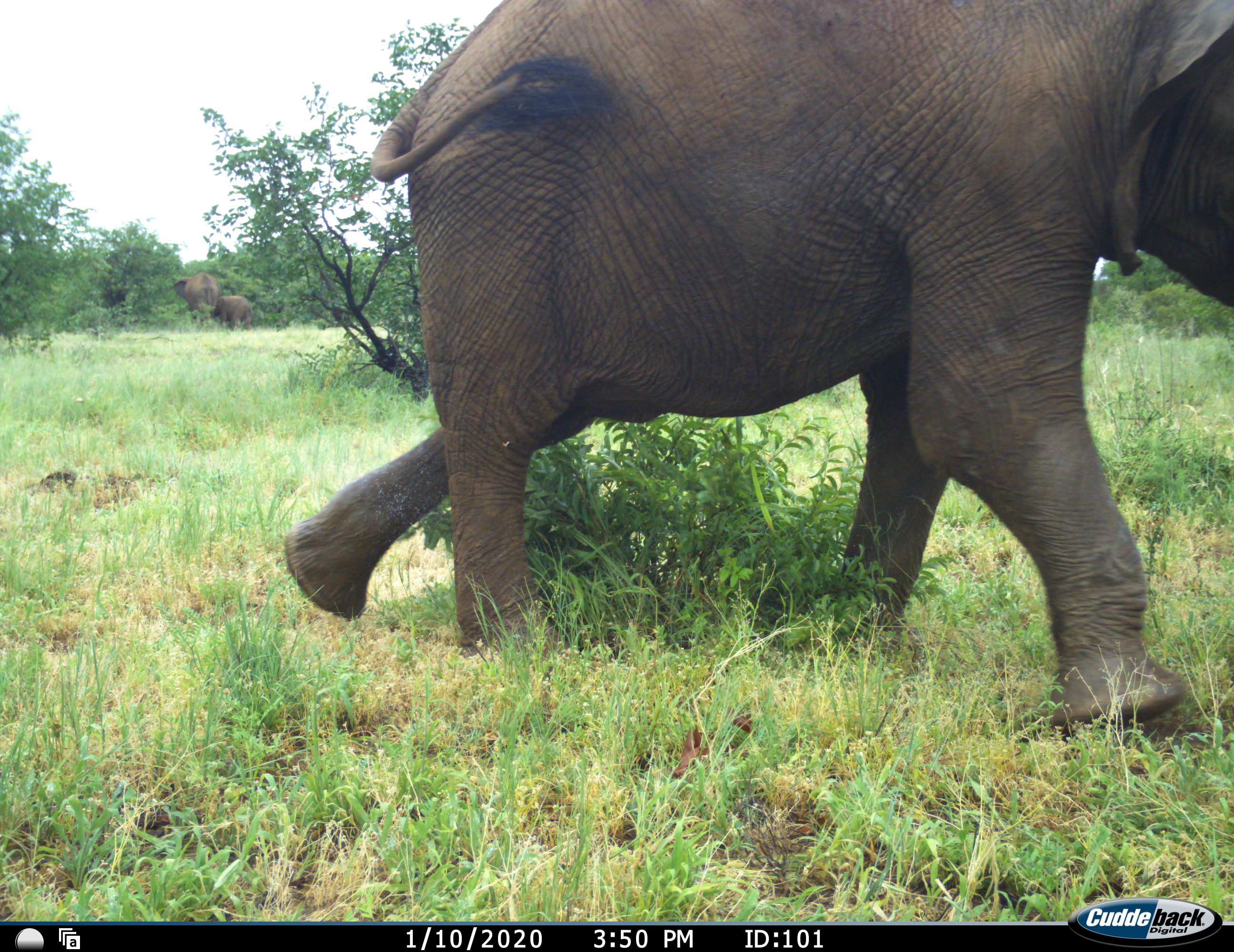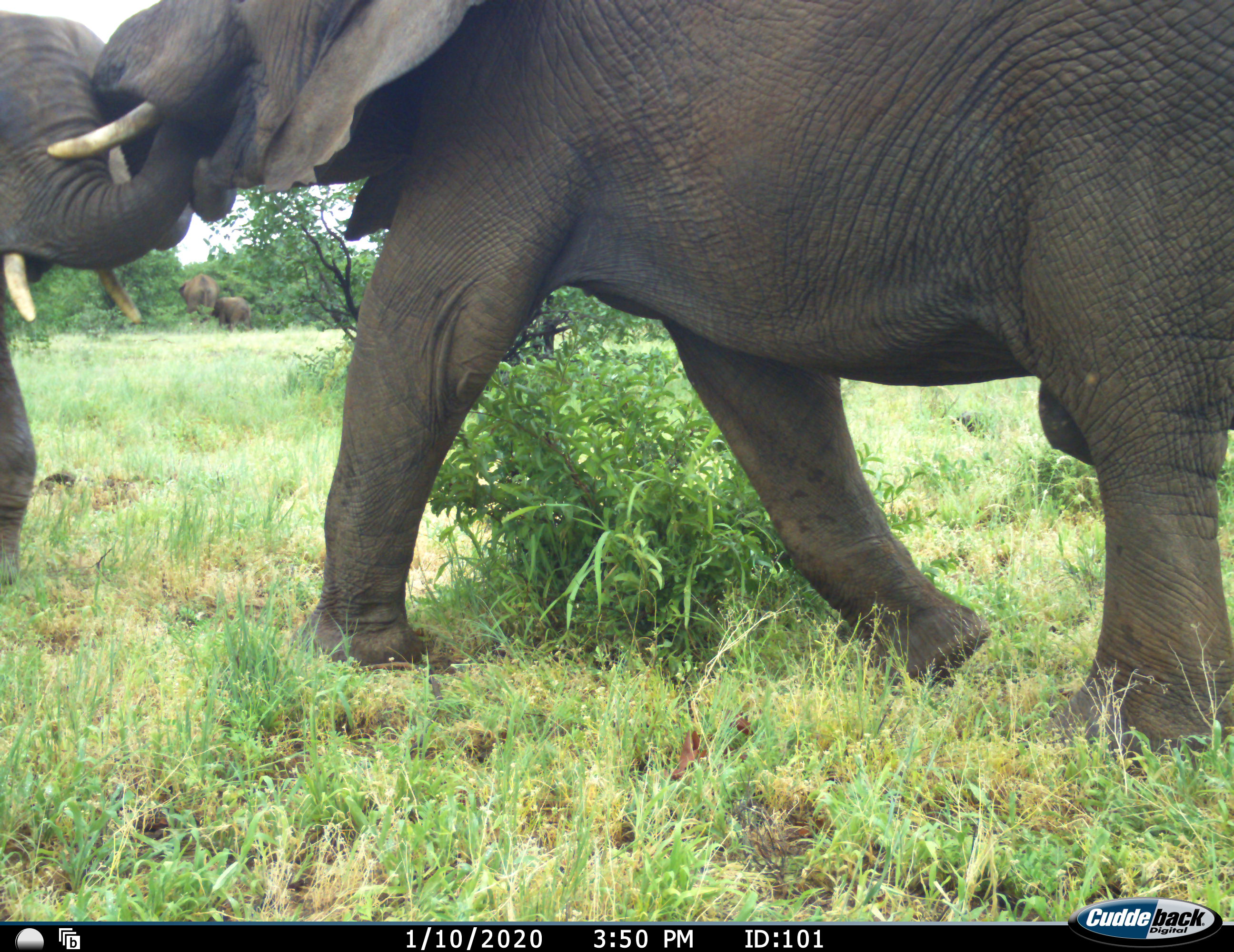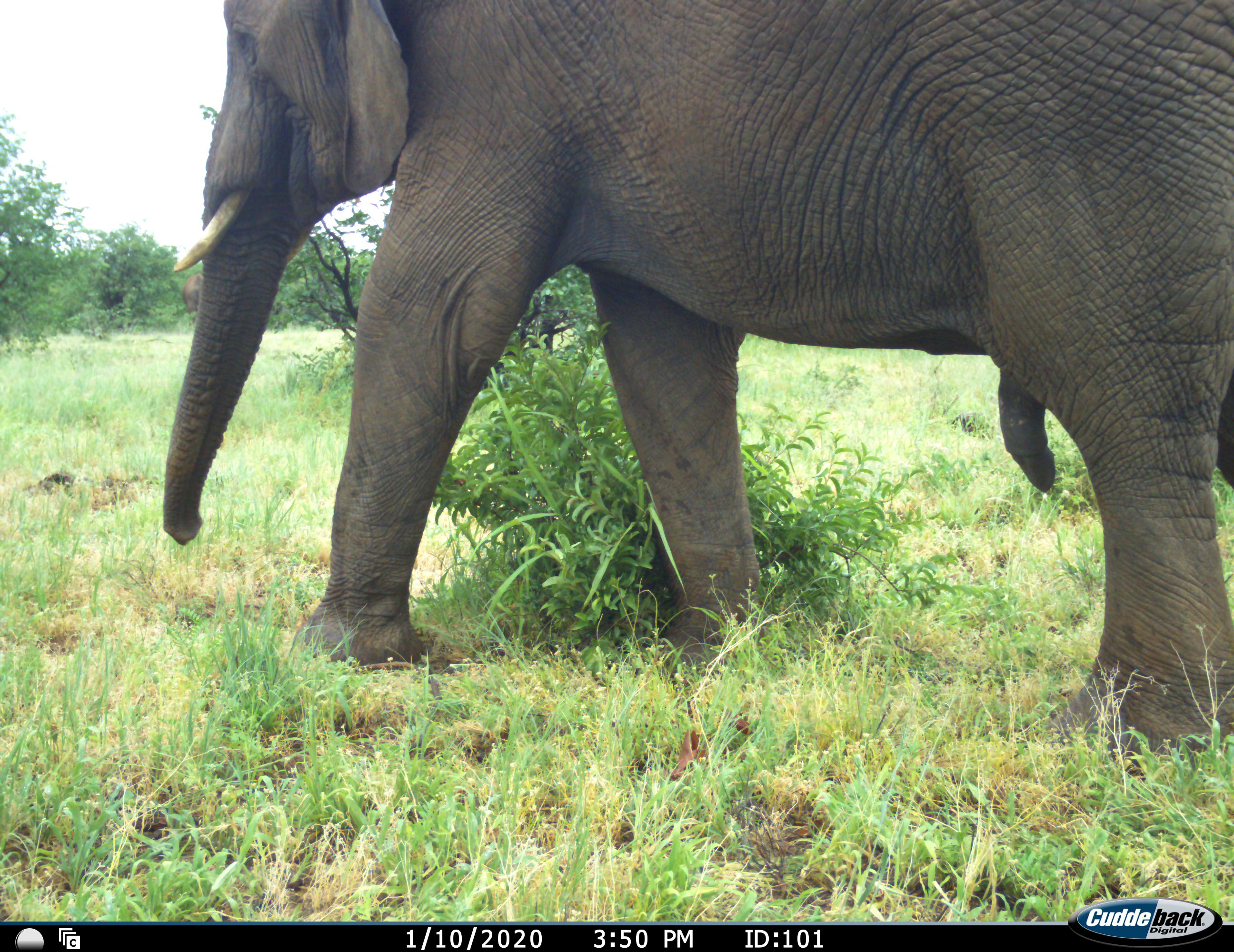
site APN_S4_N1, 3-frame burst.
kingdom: Animalia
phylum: Chordata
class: Mammalia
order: Proboscidea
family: Elephantidae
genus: Loxodonta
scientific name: Loxodonta africana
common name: african bush elephant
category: elephant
Elephant (african bush elephant) (Loxodonta africana), count 4. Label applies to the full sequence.